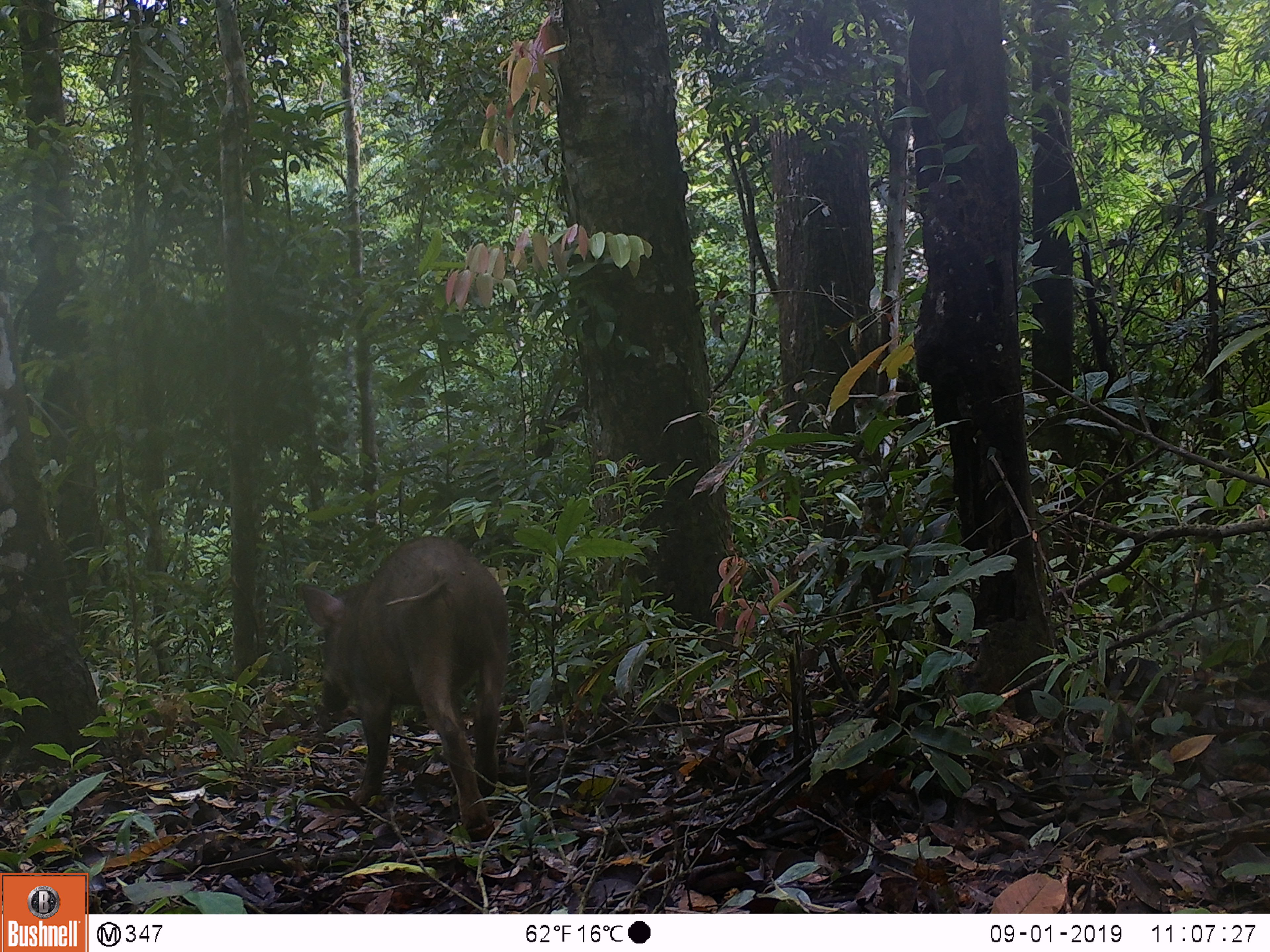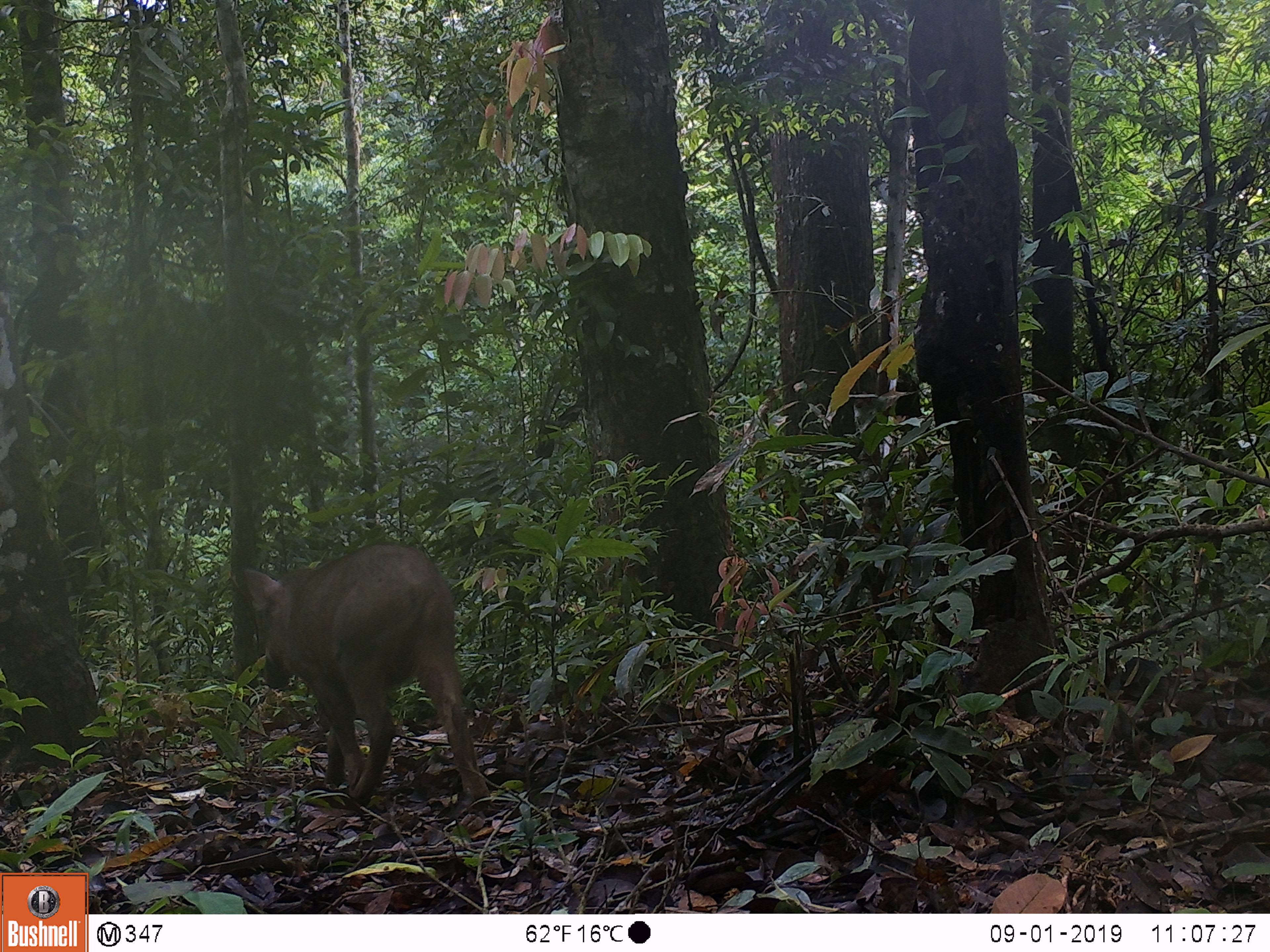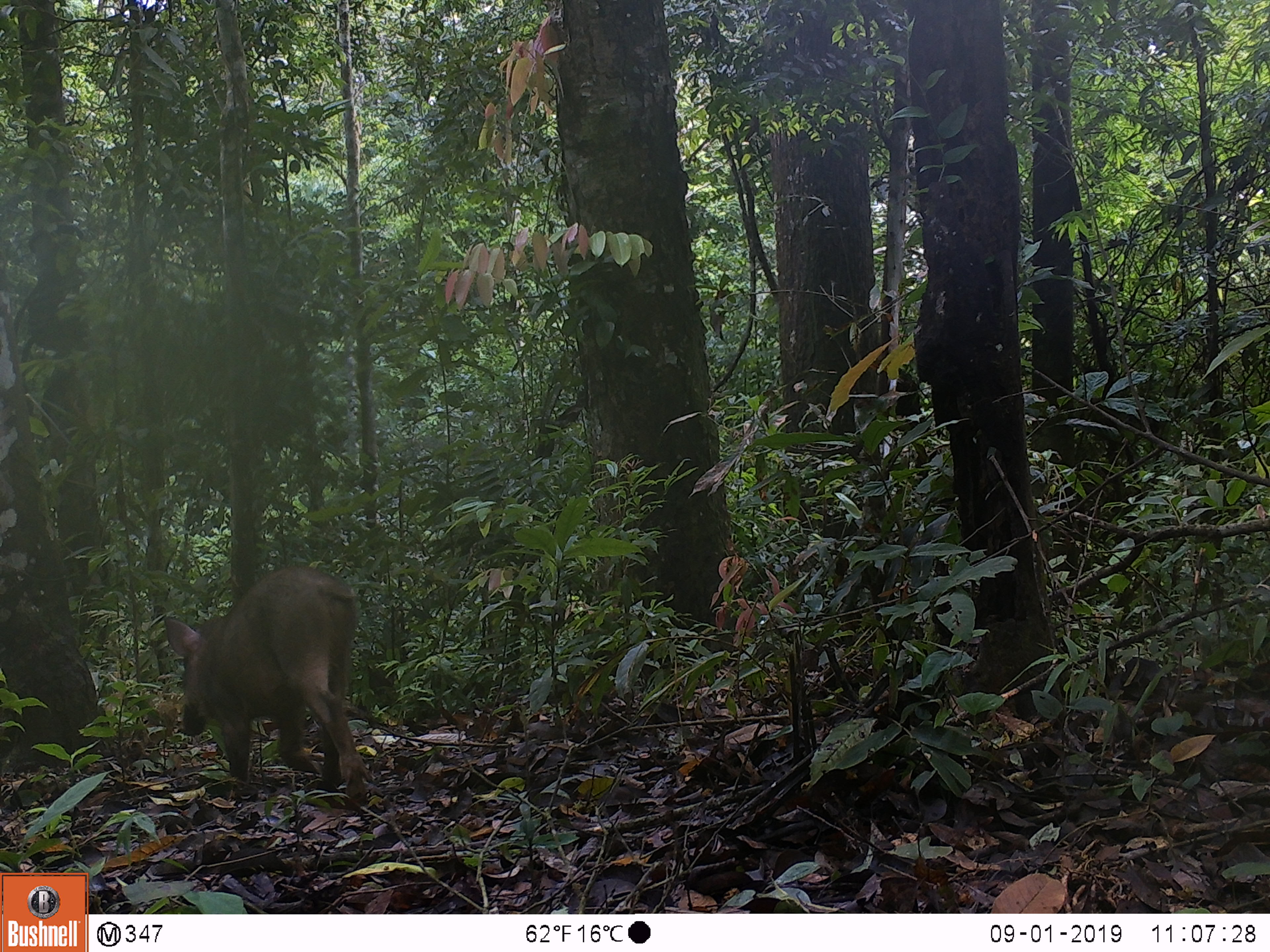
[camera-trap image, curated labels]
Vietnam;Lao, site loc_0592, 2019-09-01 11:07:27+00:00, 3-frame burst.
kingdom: Animalia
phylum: Chordata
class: Mammalia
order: Artiodactyla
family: Suidae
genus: Sus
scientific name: Sus scrofa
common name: eurasian wild pig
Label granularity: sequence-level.